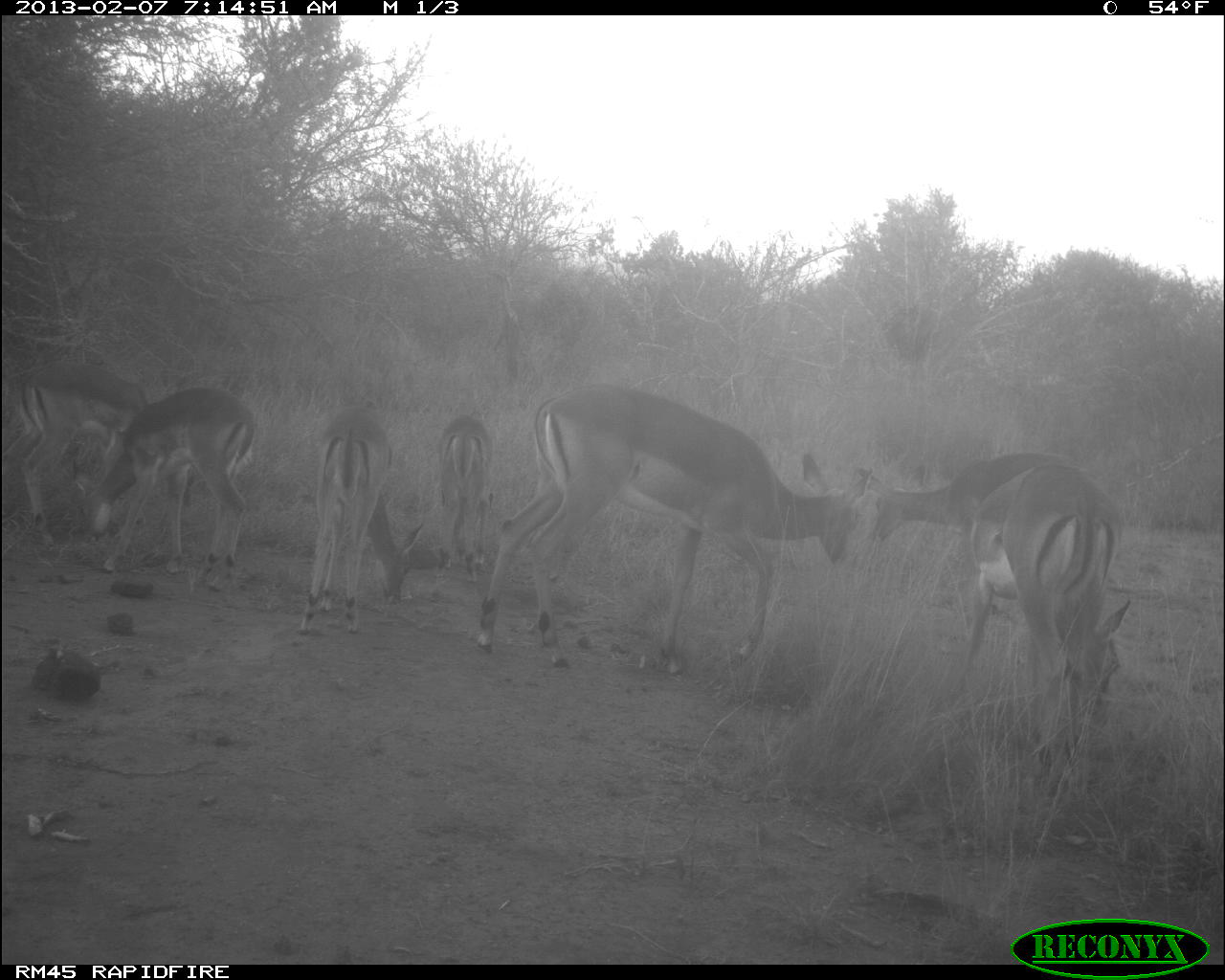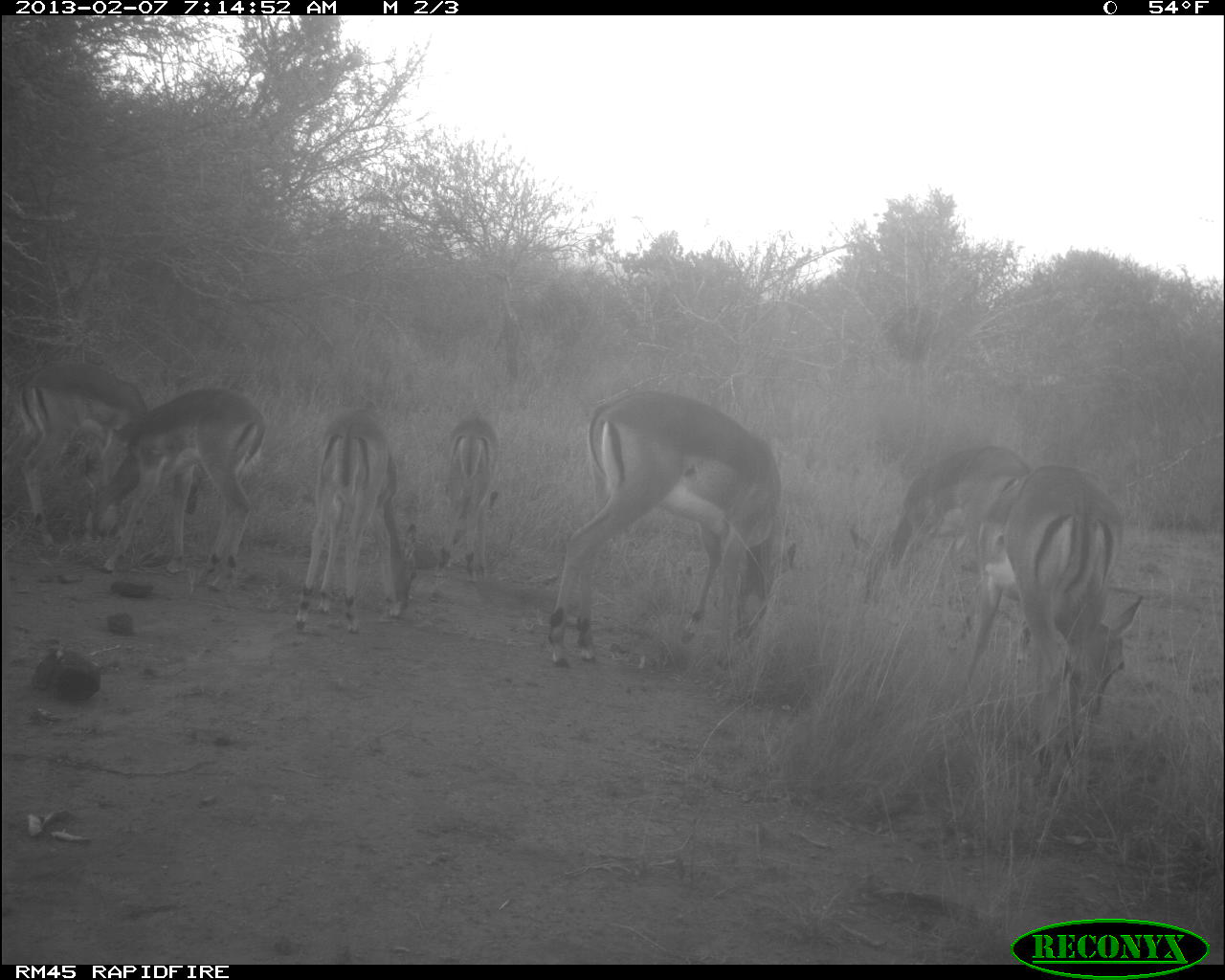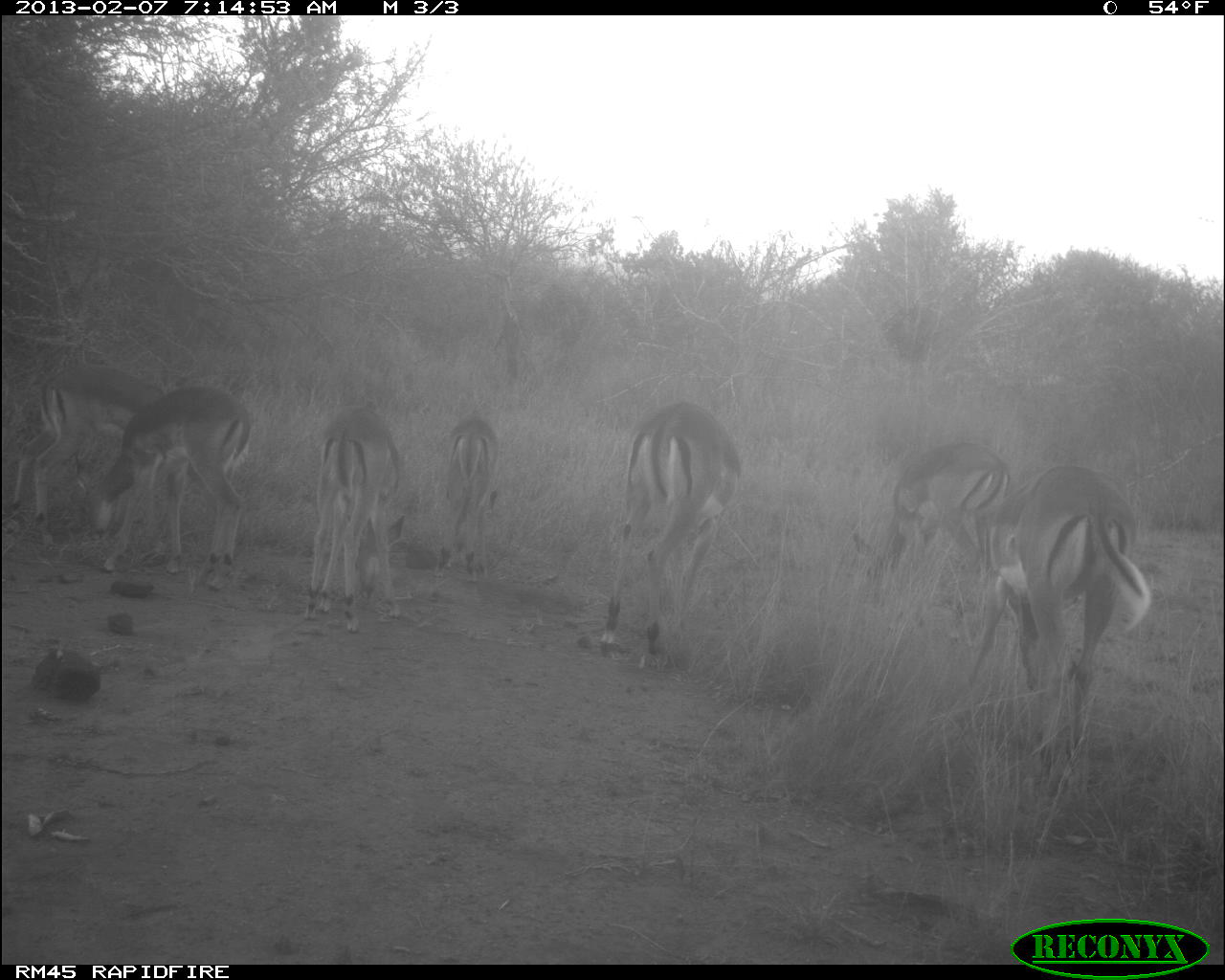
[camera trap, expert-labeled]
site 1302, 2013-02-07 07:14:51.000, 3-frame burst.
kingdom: Animalia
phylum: Chordata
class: Mammalia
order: Artiodactyla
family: Bovidae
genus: Aepyceros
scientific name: Aepyceros melampus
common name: impala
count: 7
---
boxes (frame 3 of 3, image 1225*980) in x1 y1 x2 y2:
aepyceros melampus: 966 462 1149 779; 595 399 743 656; 73 383 250 591; 852 446 1011 617; 3 371 166 533; 298 406 406 633; 436 415 500 581